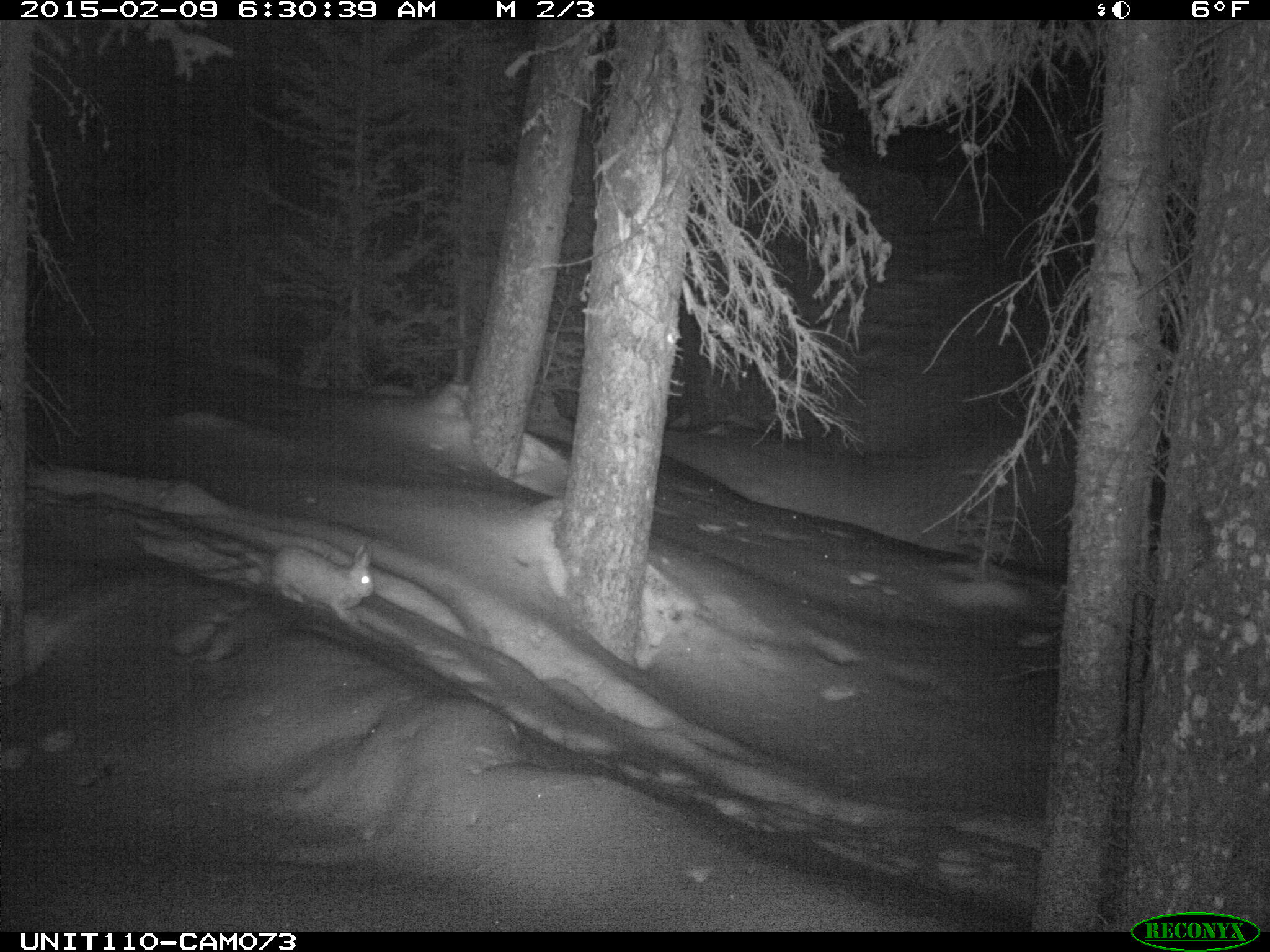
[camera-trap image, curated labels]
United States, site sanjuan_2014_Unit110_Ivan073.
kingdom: Animalia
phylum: Chordata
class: Mammalia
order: Lagomorpha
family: Leporidae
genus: Lepus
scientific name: Lepus americanus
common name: snowshoe hare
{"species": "Lepus americanus (snowshoe hare)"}